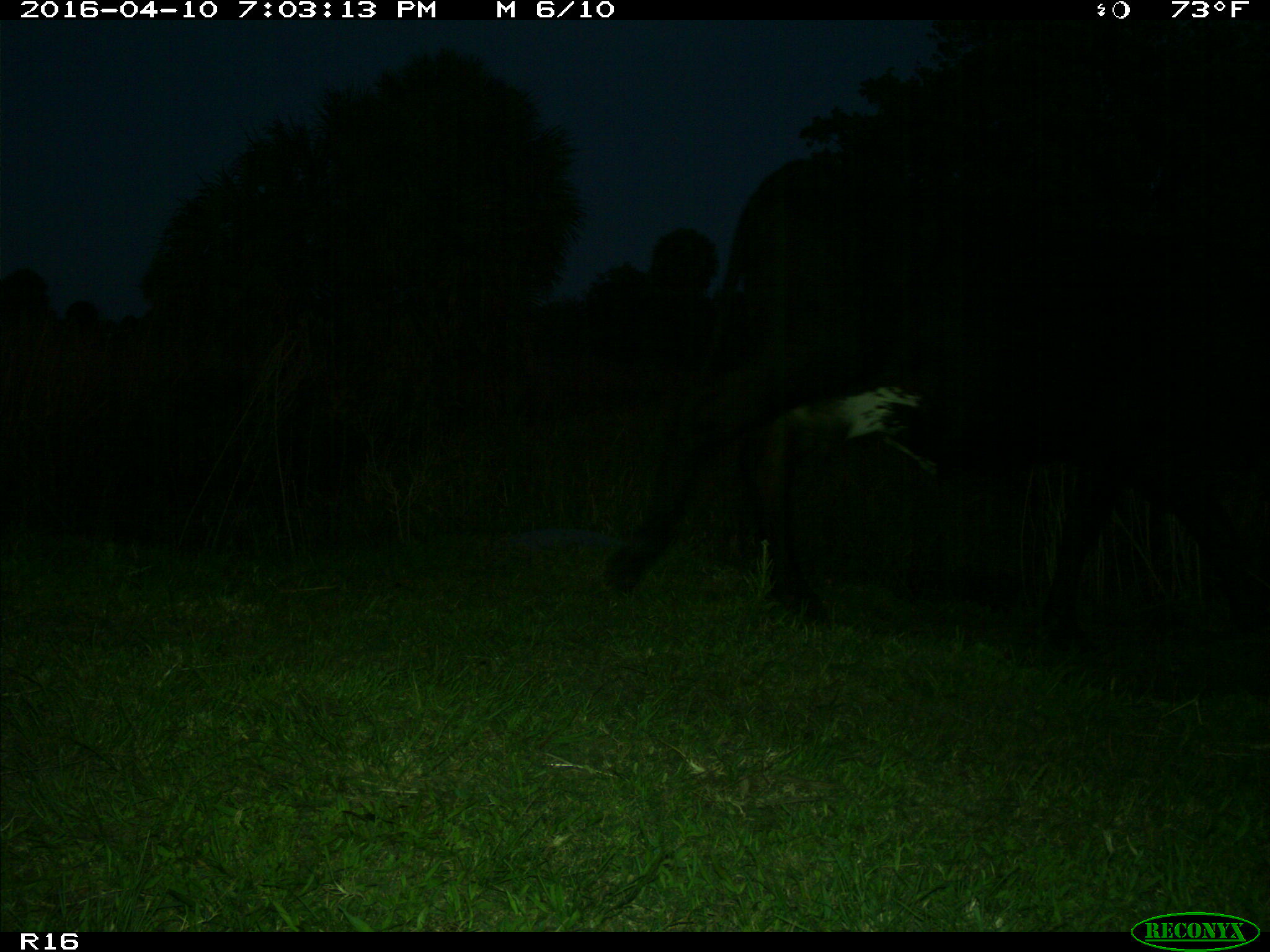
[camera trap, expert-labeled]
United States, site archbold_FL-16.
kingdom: Animalia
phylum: Chordata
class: Mammalia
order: Artiodactyla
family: Bovidae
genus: Bos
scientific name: Bos taurus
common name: domestic cow